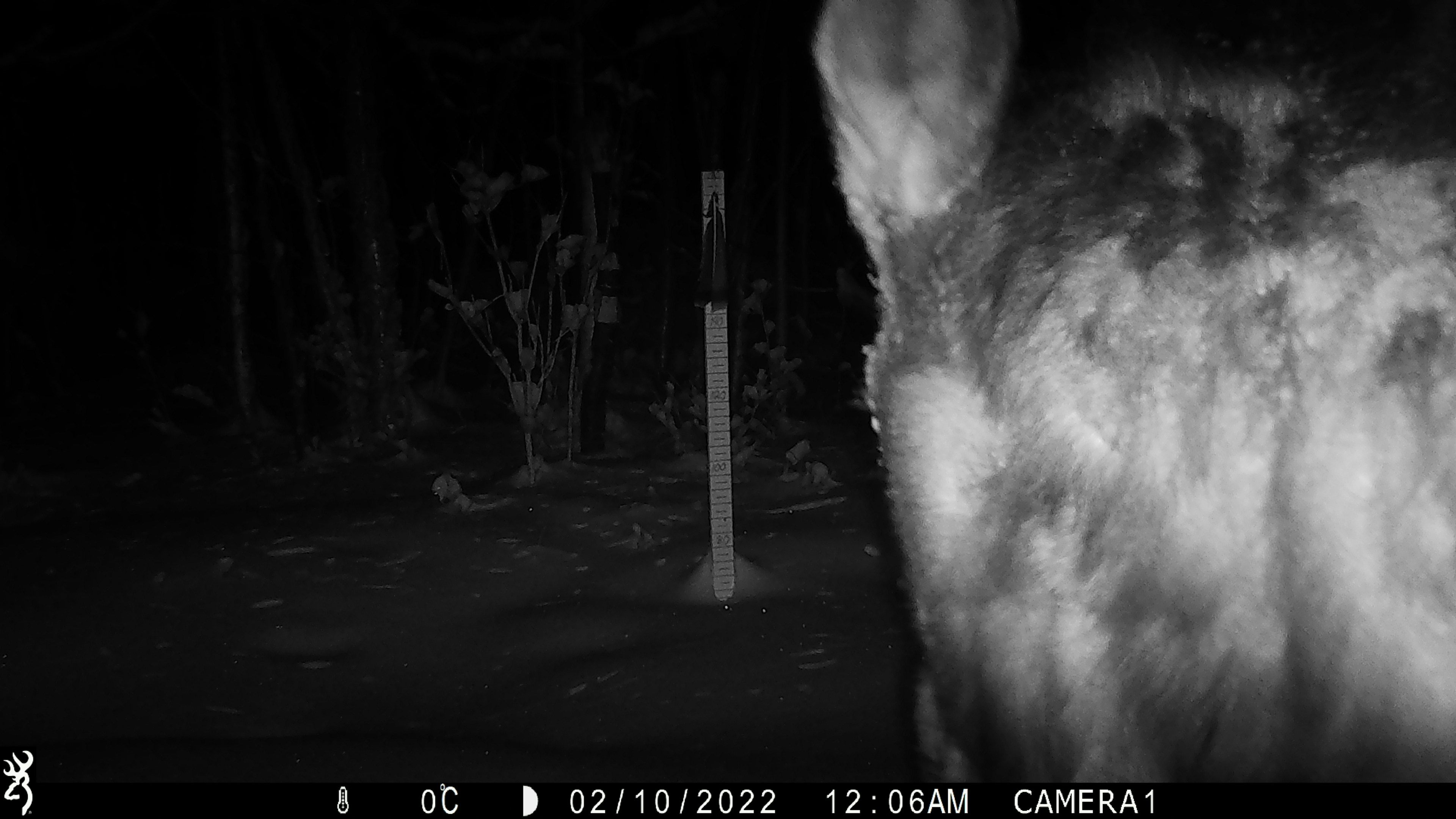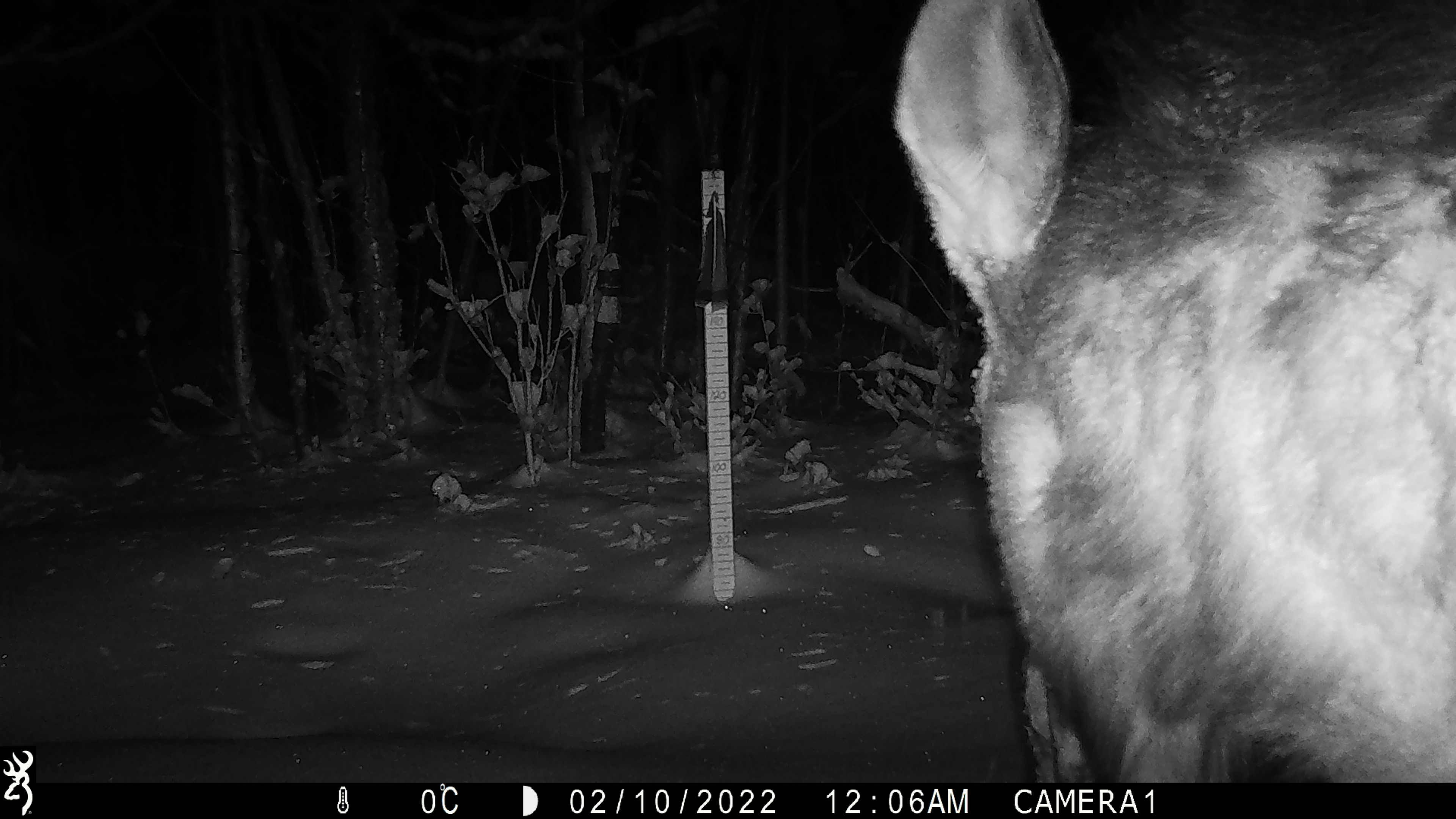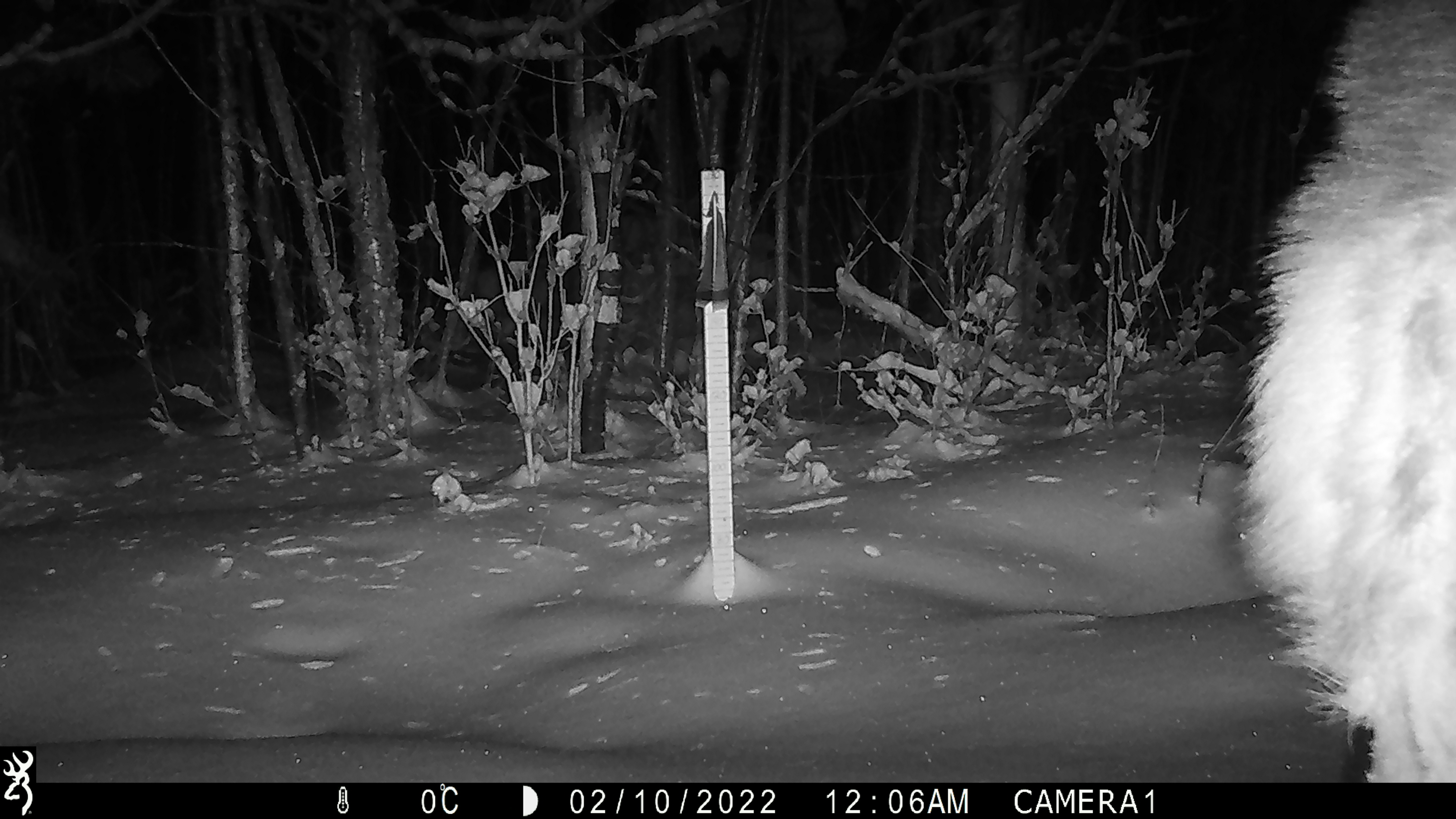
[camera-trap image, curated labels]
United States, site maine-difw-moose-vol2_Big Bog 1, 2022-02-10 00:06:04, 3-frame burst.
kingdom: Animalia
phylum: Chordata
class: Mammalia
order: Artiodactyla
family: Cervidae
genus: Alces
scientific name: Alces alces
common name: moose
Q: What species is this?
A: Moose (Alces alces).